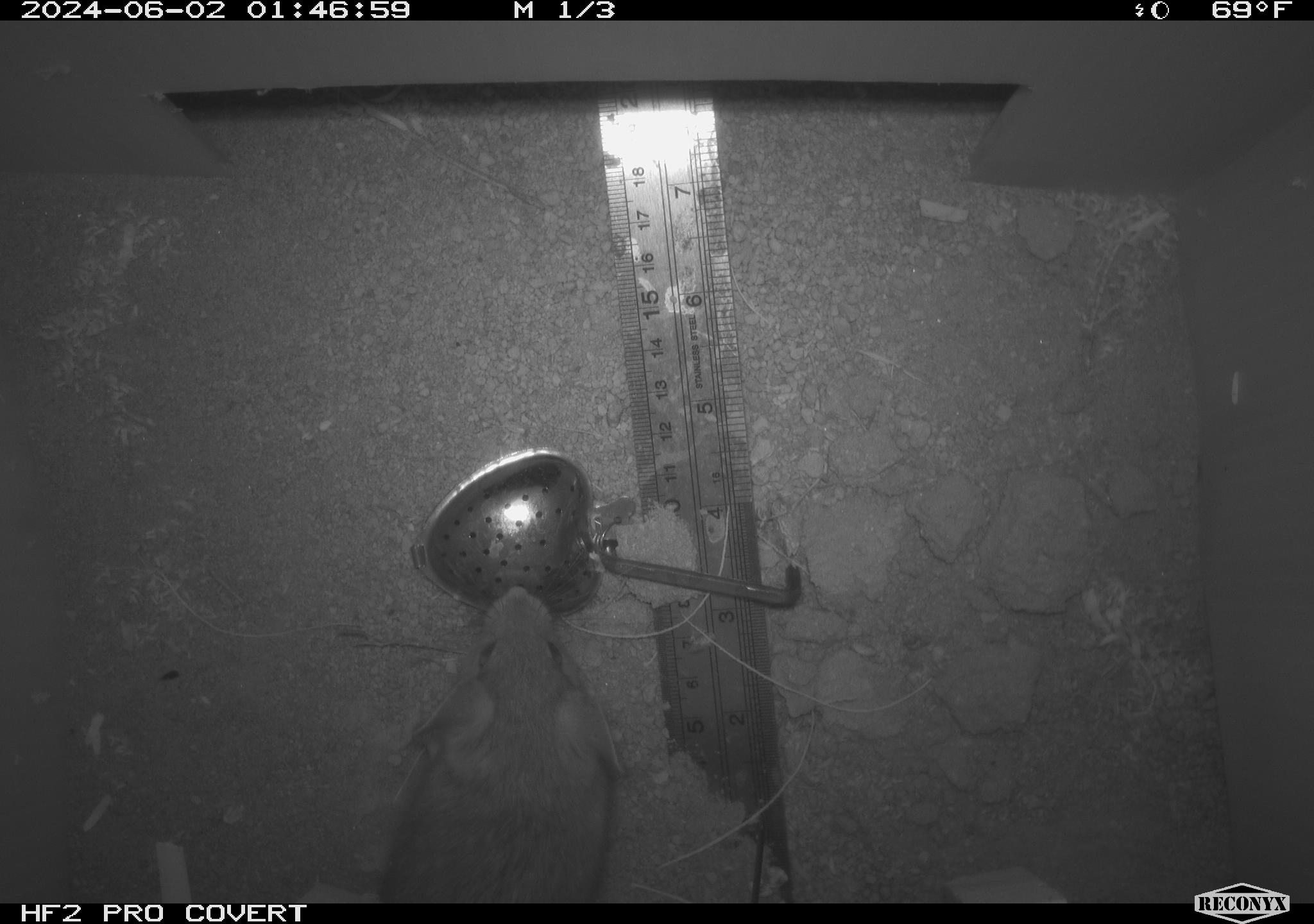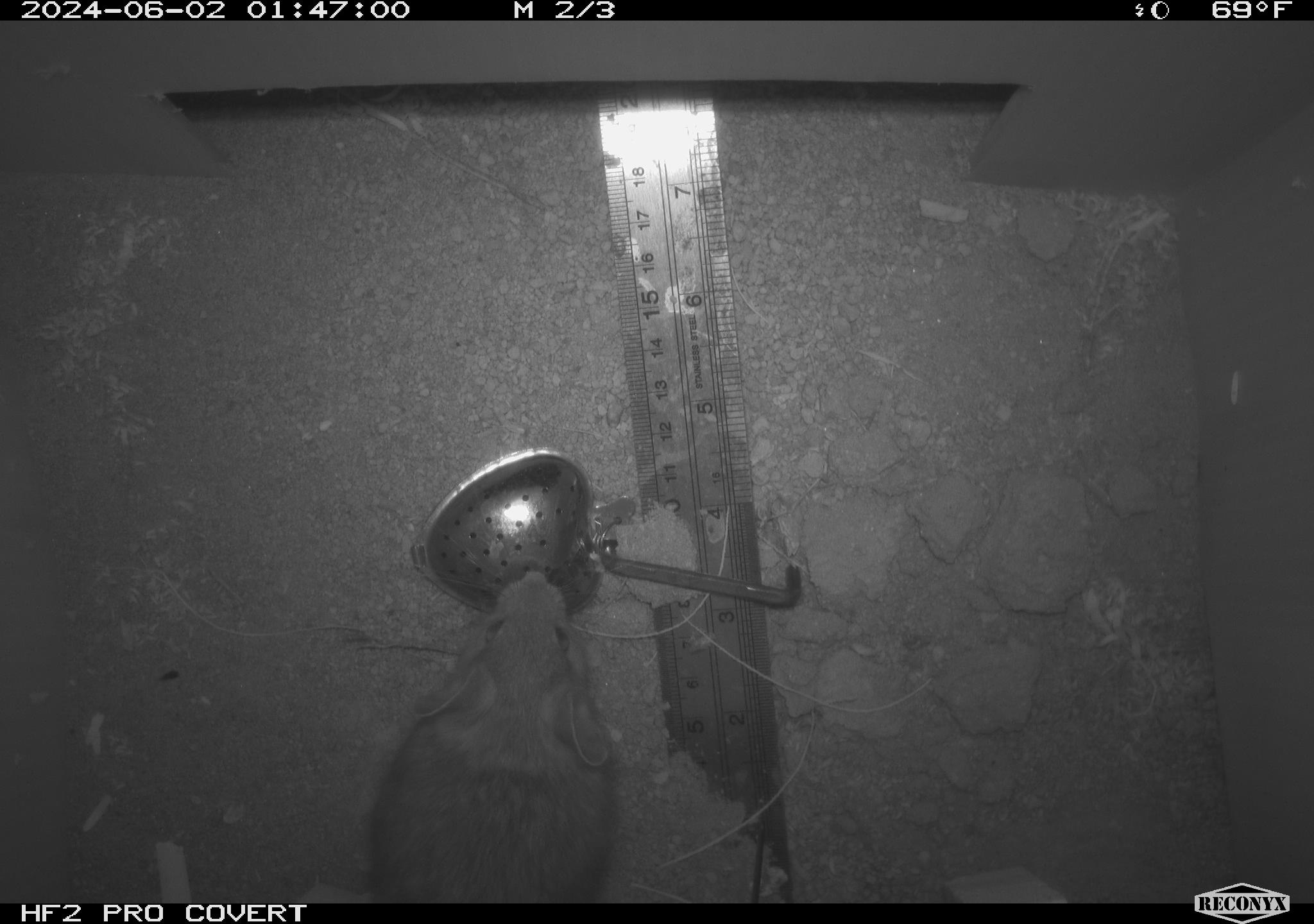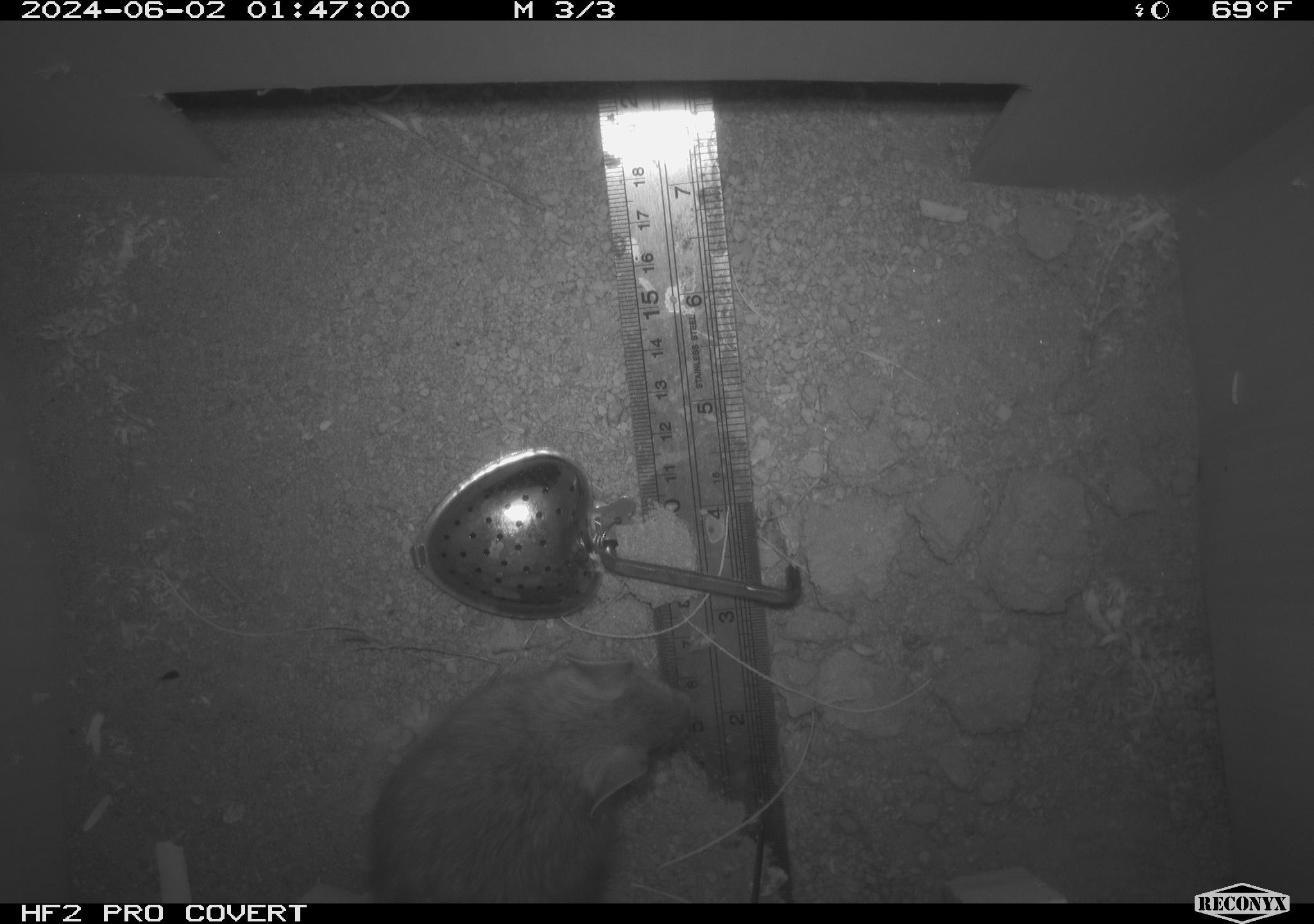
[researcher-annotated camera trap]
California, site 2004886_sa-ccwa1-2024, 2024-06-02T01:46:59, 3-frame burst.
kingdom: Animalia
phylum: Chordata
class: Mammalia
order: Rodentia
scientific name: Rodentia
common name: woodrat or rat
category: woodrat or rat species